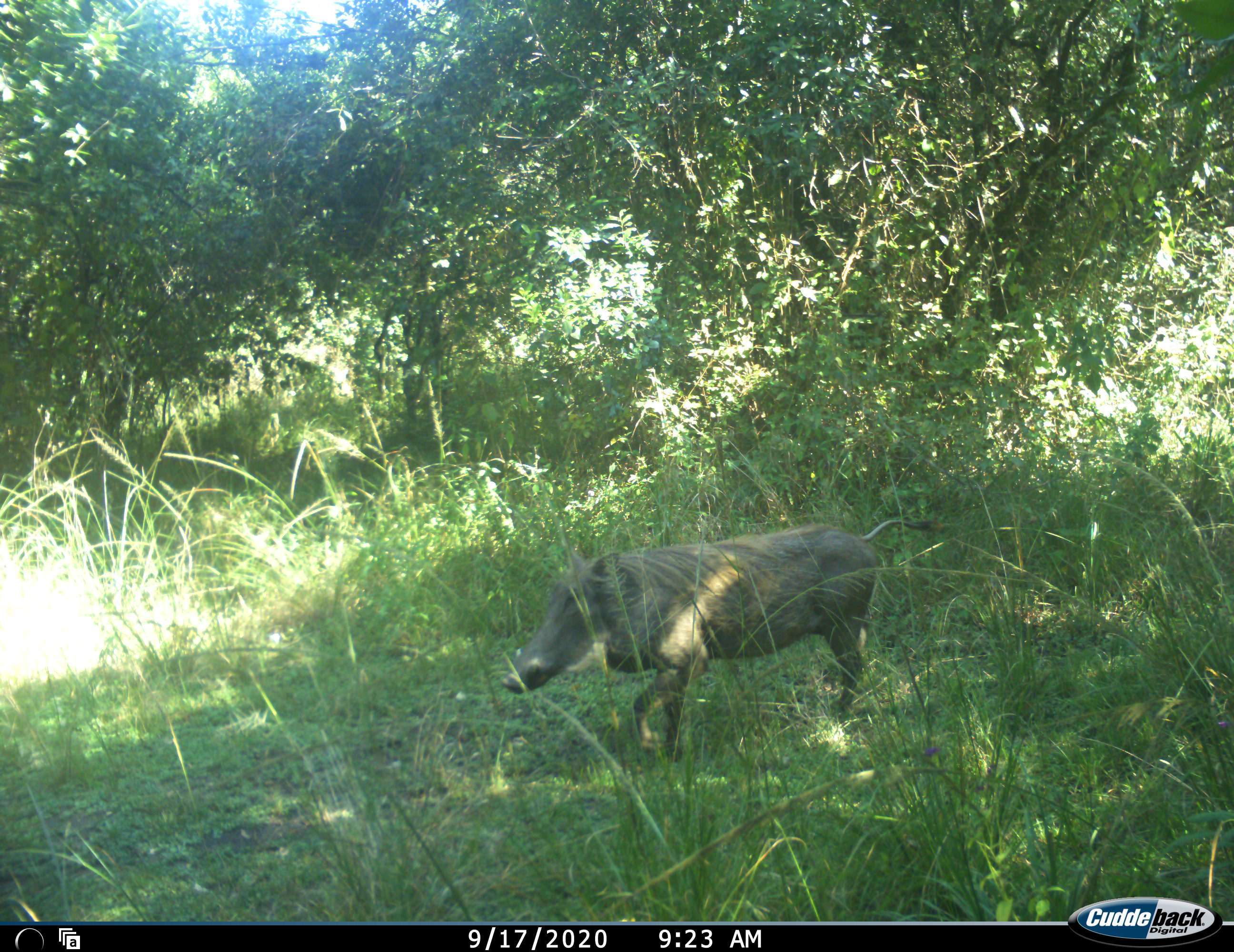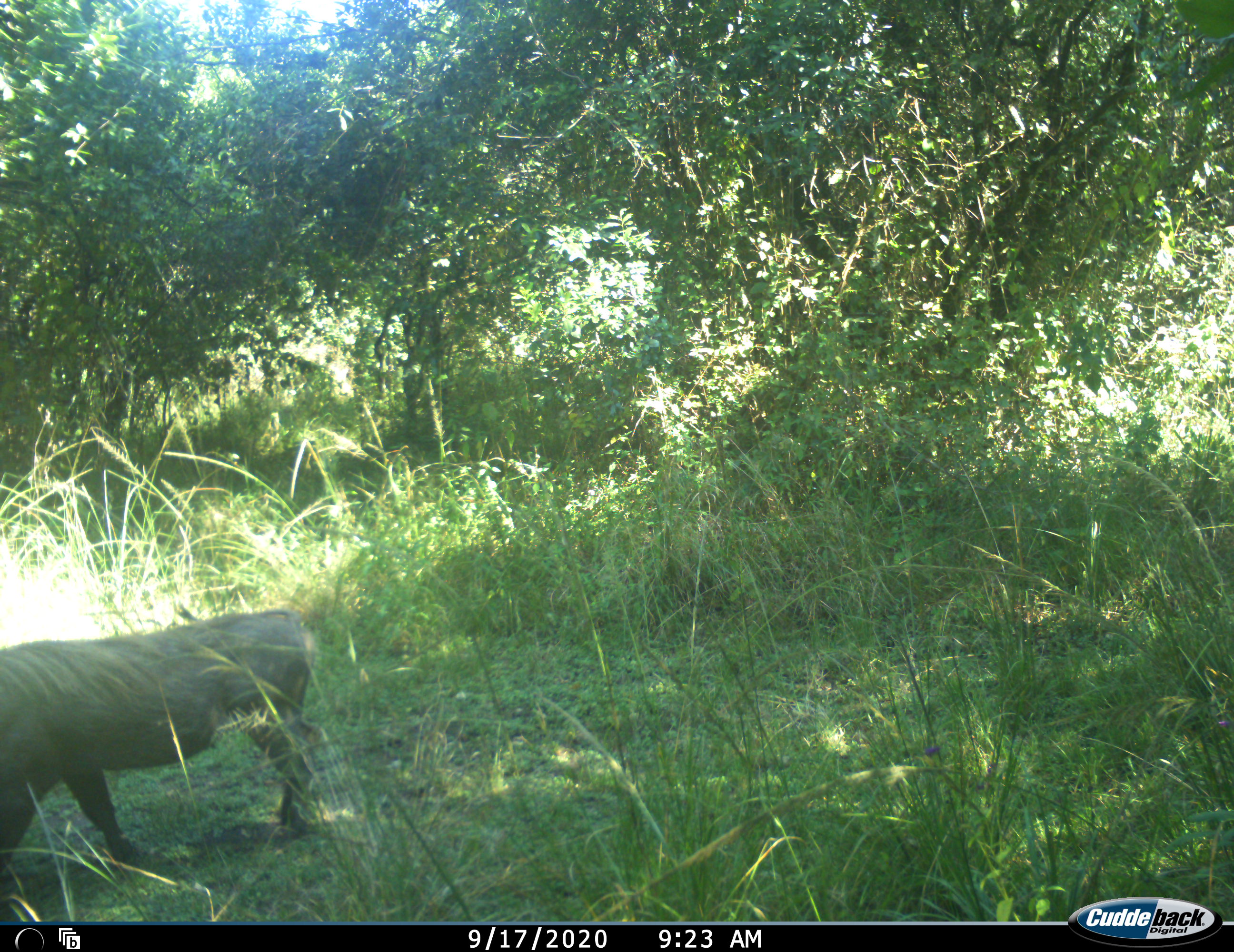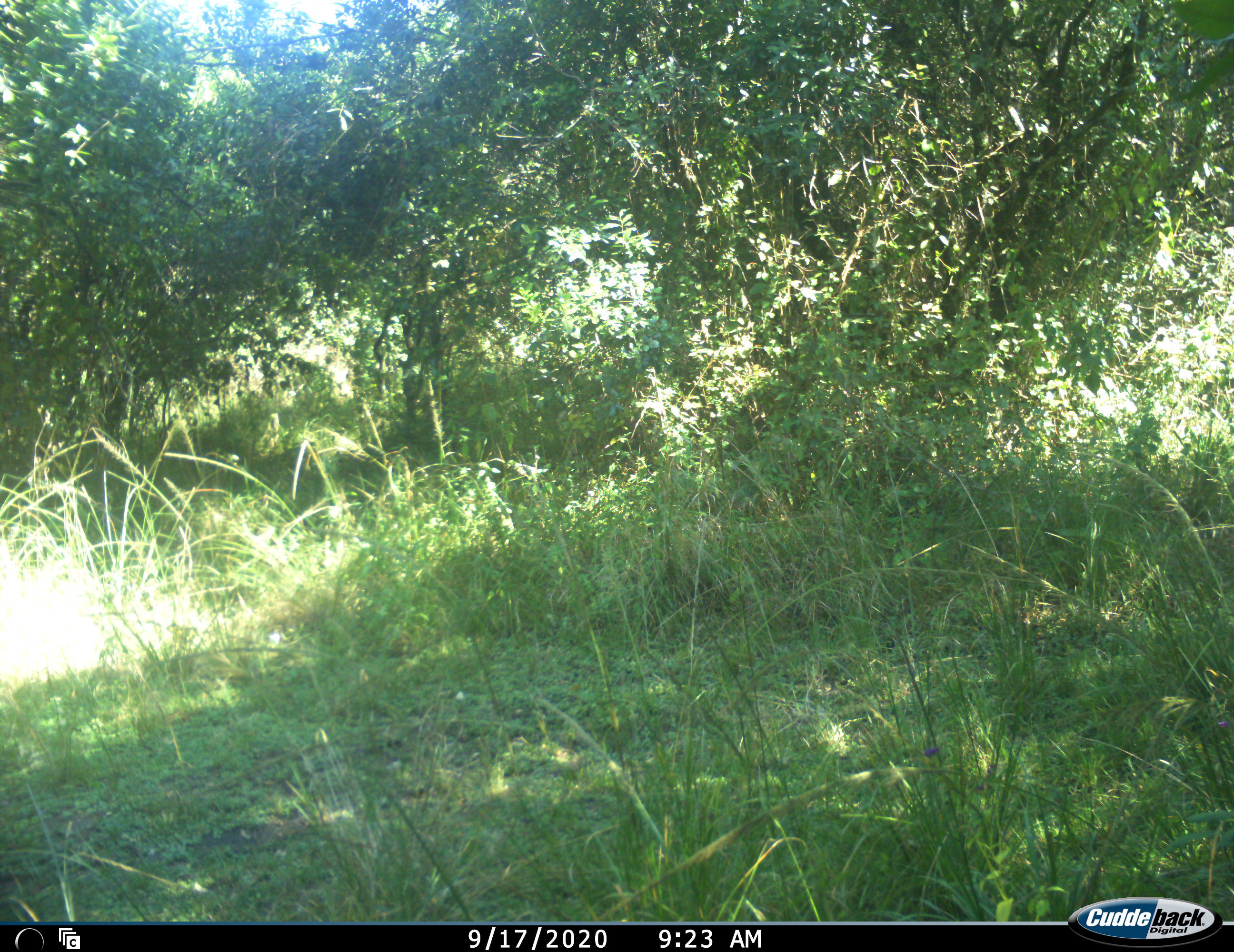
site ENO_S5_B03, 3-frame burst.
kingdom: Animalia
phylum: Chordata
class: Mammalia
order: Artiodactyla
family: Suidae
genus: Phacochoerus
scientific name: Phacochoerus africanus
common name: warthog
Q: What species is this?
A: Warthog (Phacochoerus africanus).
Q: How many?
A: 1.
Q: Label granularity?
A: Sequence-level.